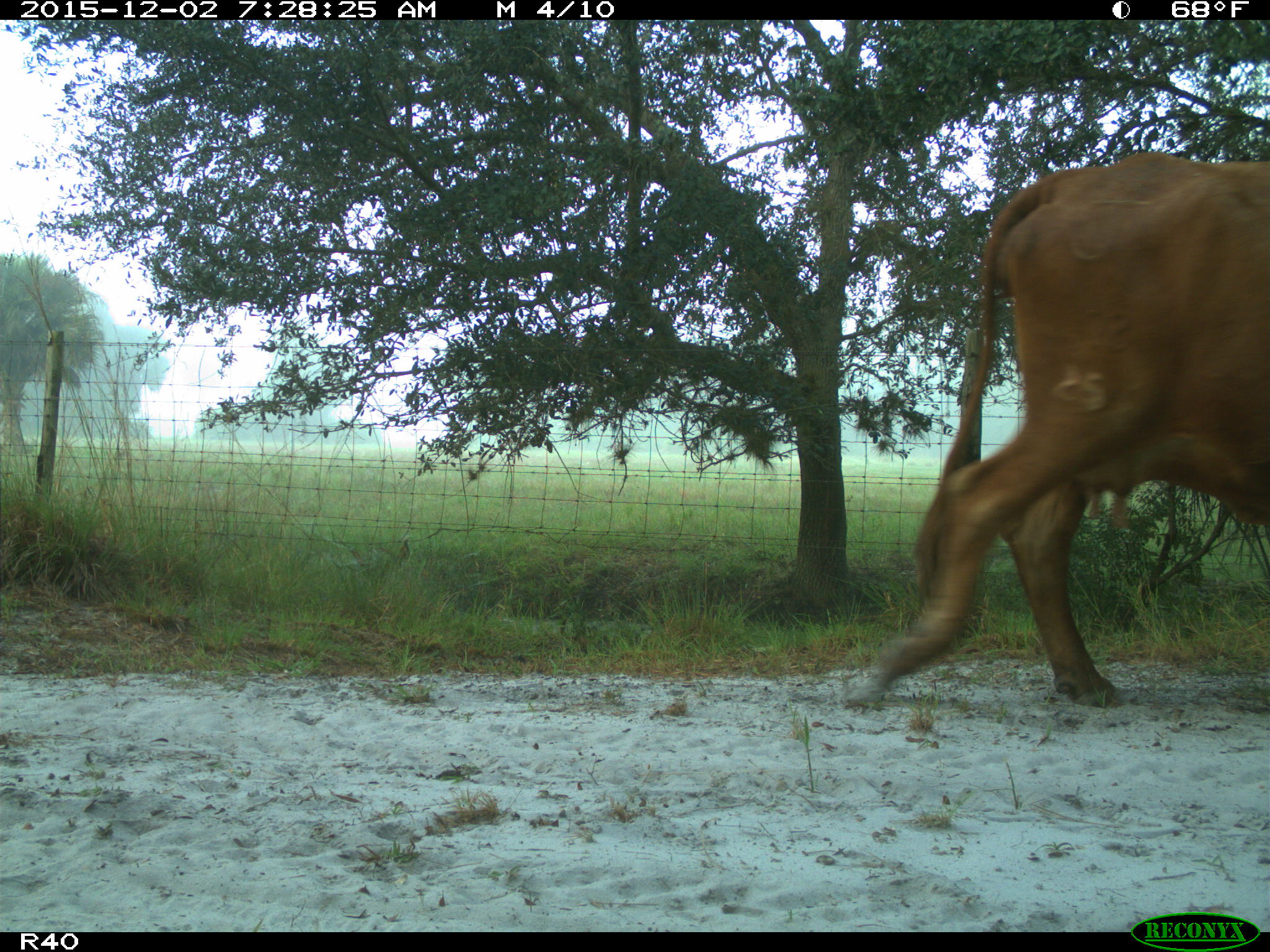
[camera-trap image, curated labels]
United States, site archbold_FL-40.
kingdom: Animalia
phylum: Chordata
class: Mammalia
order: Artiodactyla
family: Bovidae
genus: Bos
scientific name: Bos taurus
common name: domestic cow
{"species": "Bos taurus (domestic cow)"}